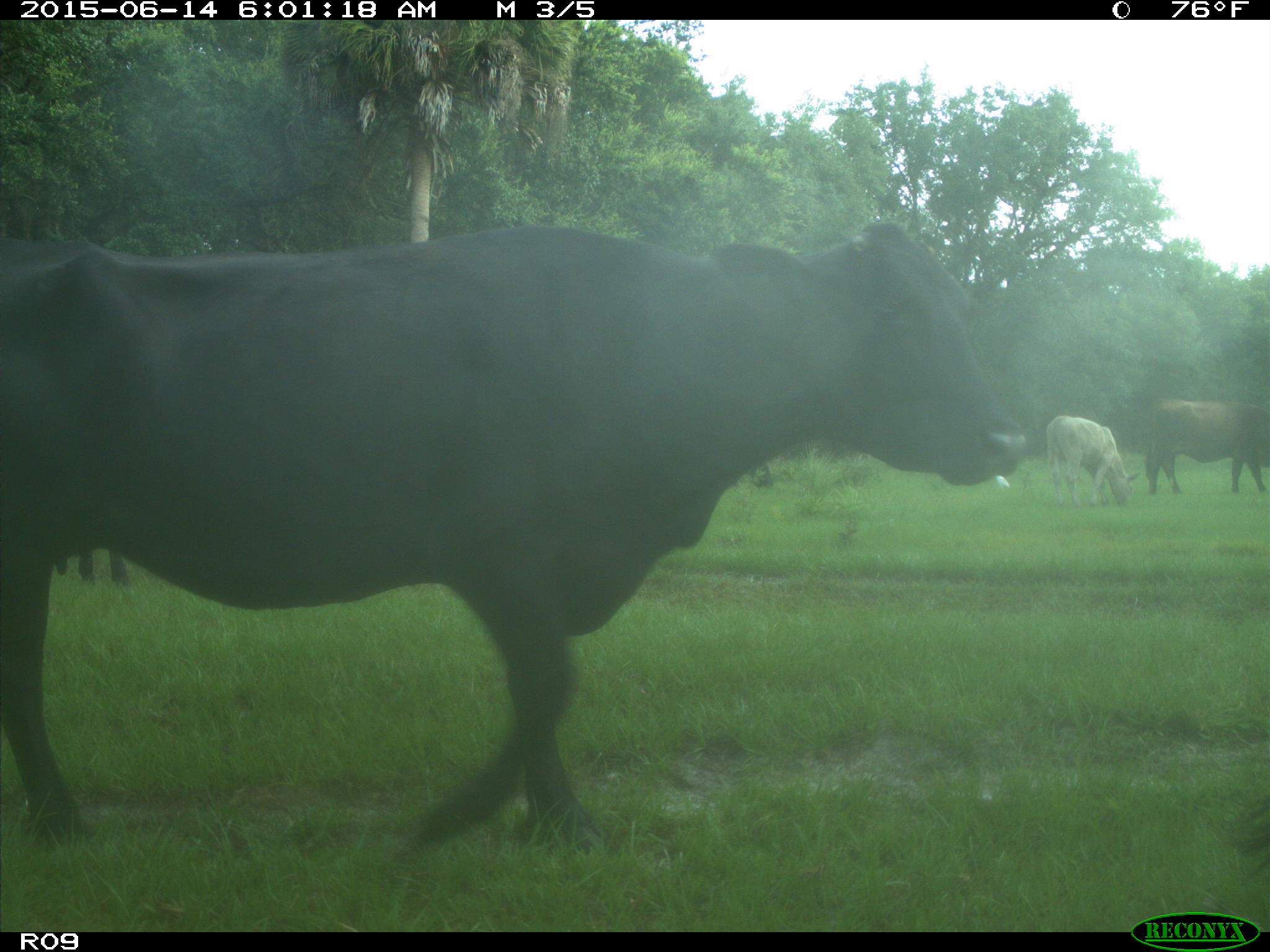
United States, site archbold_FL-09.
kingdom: Animalia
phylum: Chordata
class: Mammalia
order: Artiodactyla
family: Bovidae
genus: Bos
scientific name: Bos taurus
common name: domestic cow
Bos taurus (domestic cow).